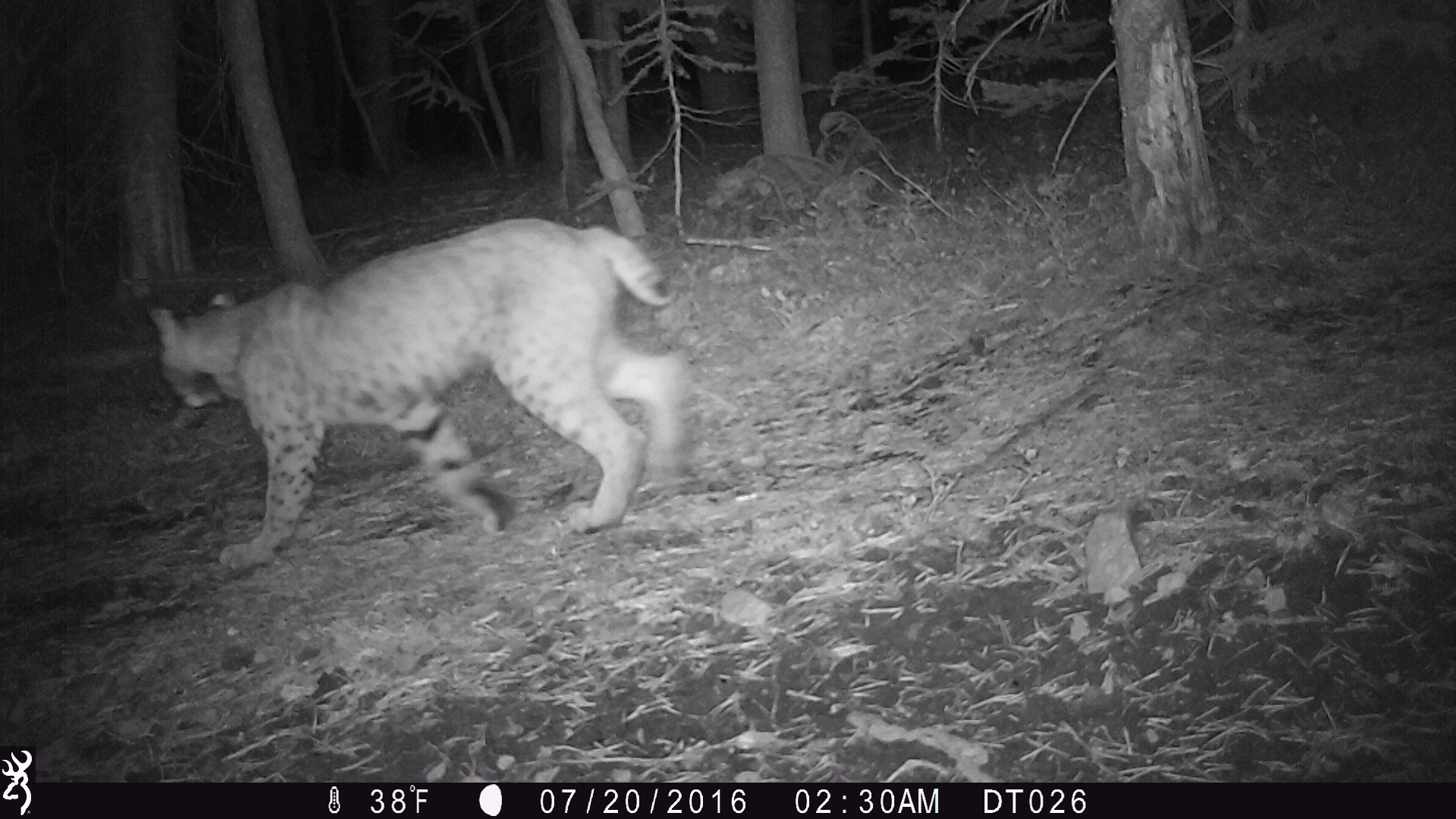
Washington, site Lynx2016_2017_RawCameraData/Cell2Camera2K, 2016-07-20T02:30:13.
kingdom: Animalia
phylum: Chordata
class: Mammalia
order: Carnivora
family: Felidae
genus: Lynx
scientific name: Lynx rufus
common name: bobcat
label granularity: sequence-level